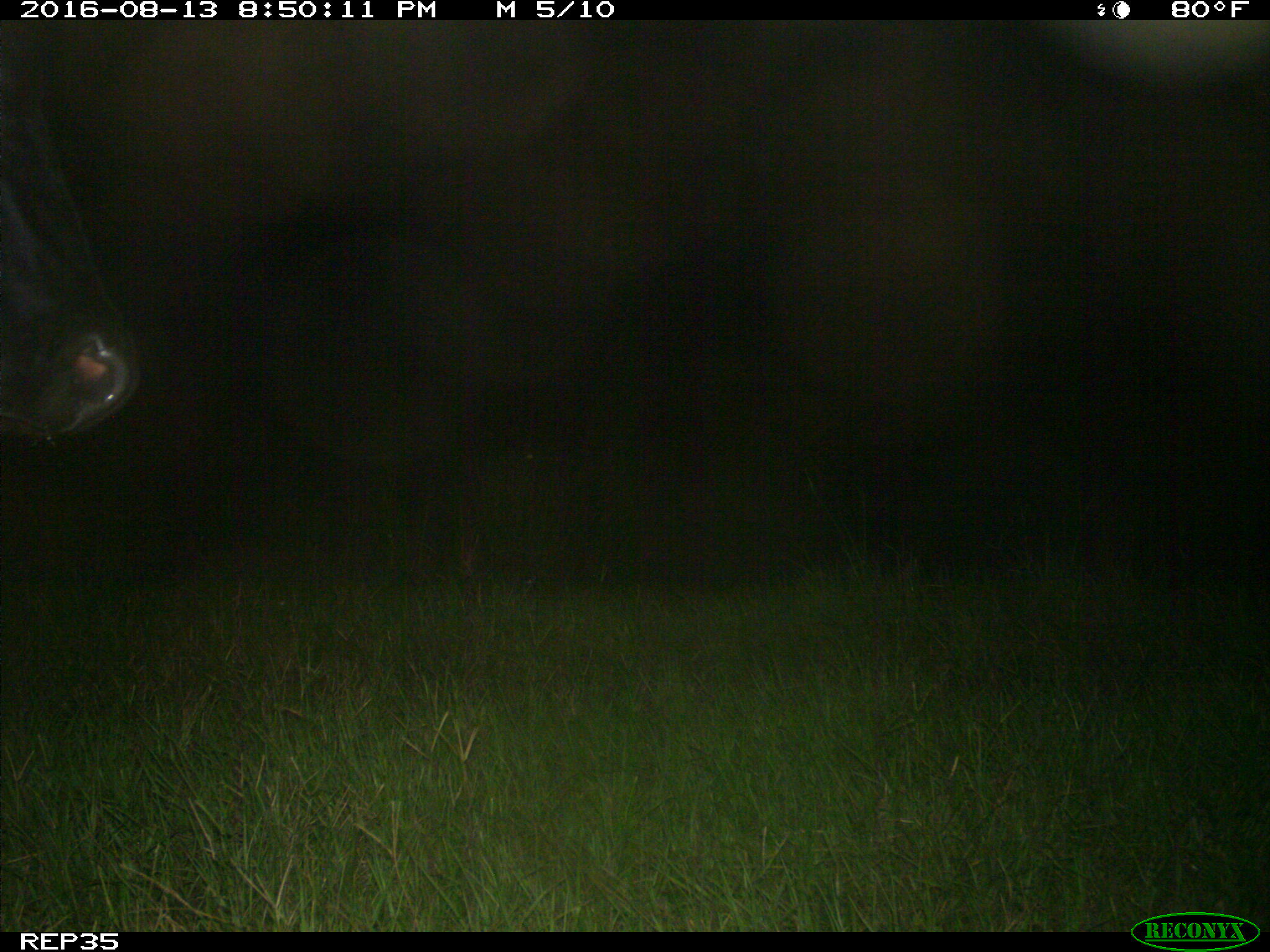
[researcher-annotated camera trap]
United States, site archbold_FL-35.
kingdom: Animalia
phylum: Chordata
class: Mammalia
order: Artiodactyla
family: Bovidae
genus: Bos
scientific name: Bos taurus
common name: domestic cow